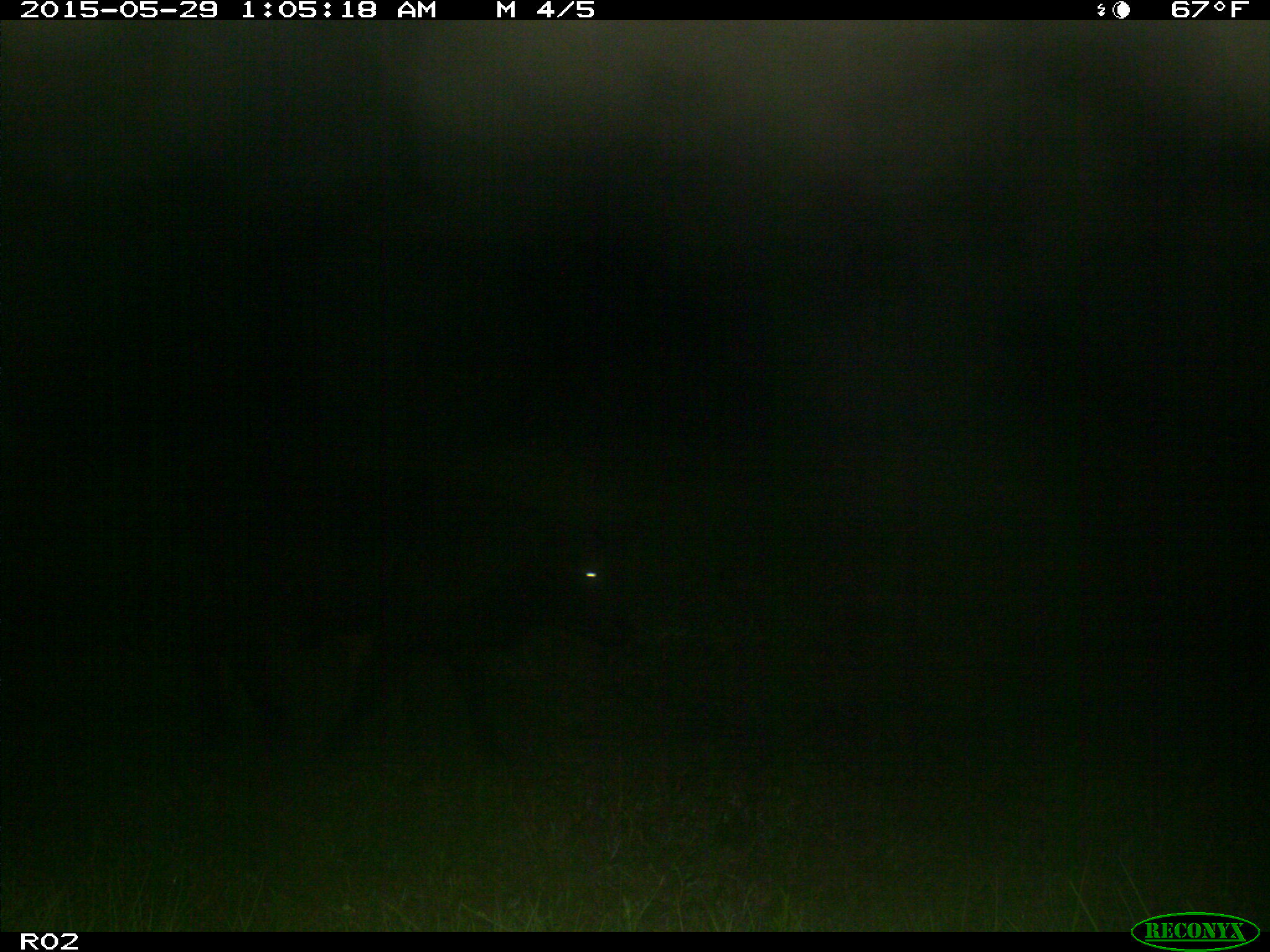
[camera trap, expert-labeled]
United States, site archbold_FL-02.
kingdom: Animalia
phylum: Chordata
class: Mammalia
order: Artiodactyla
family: Bovidae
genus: Bos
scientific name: Bos taurus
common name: domestic cow